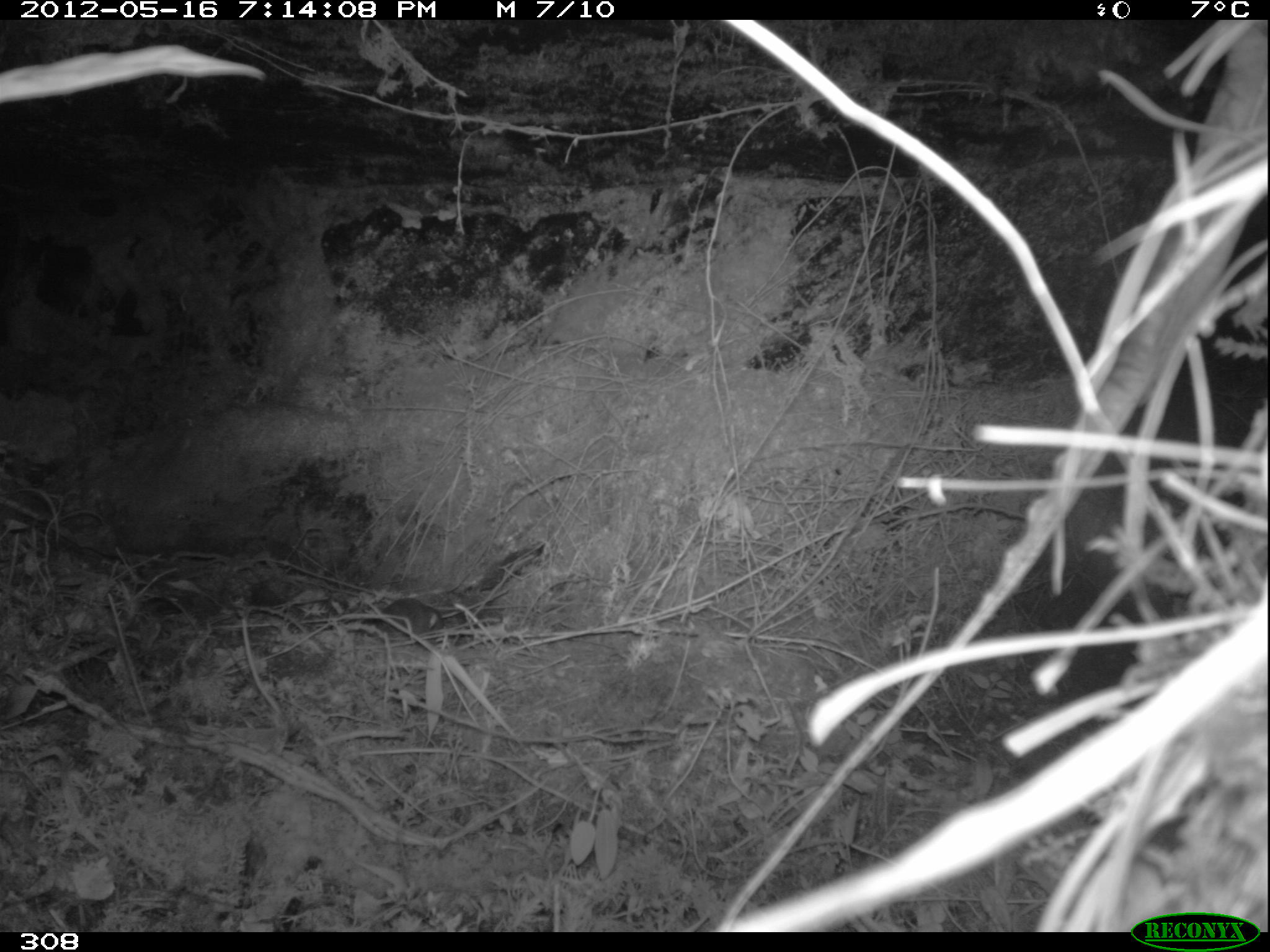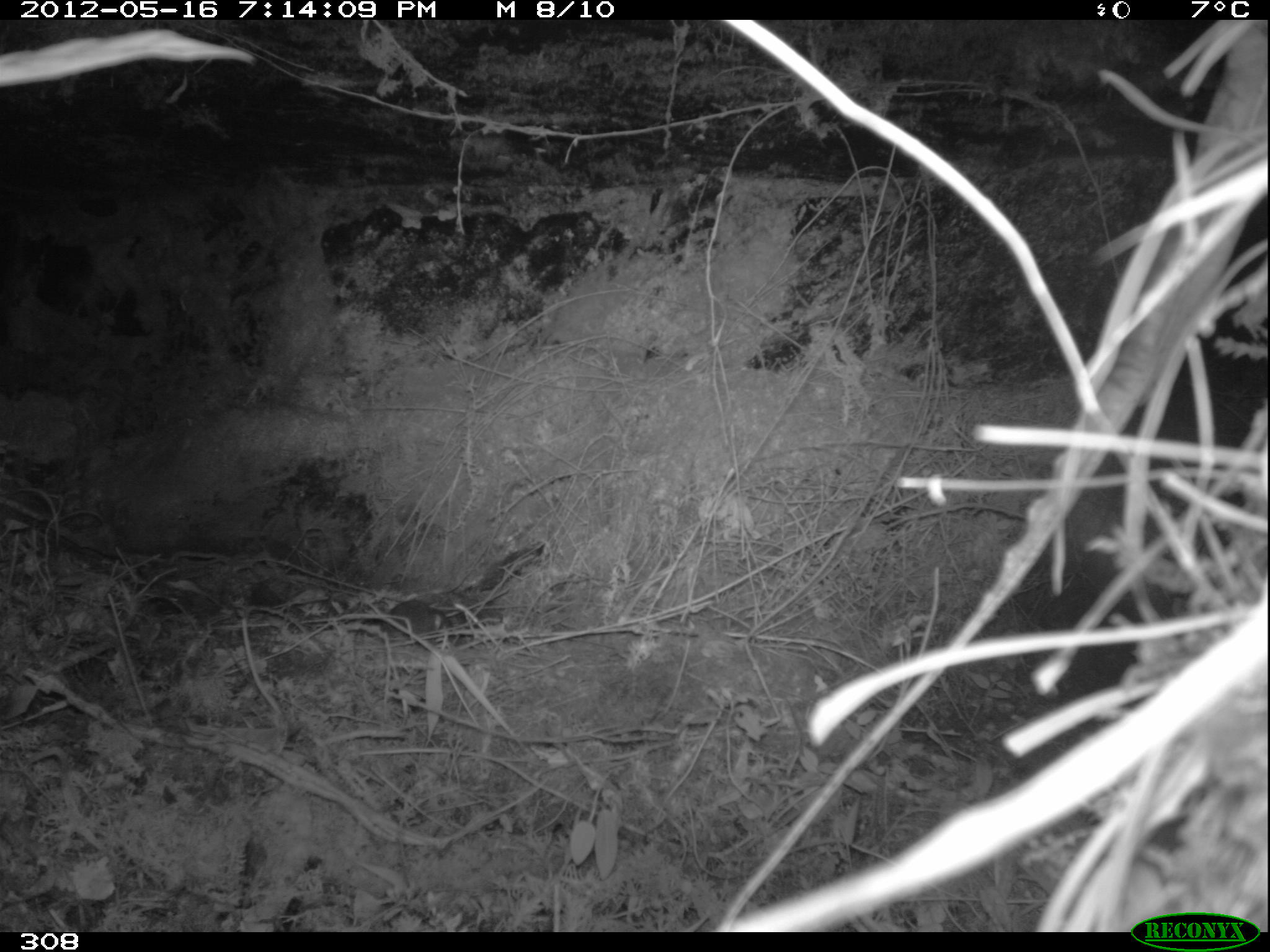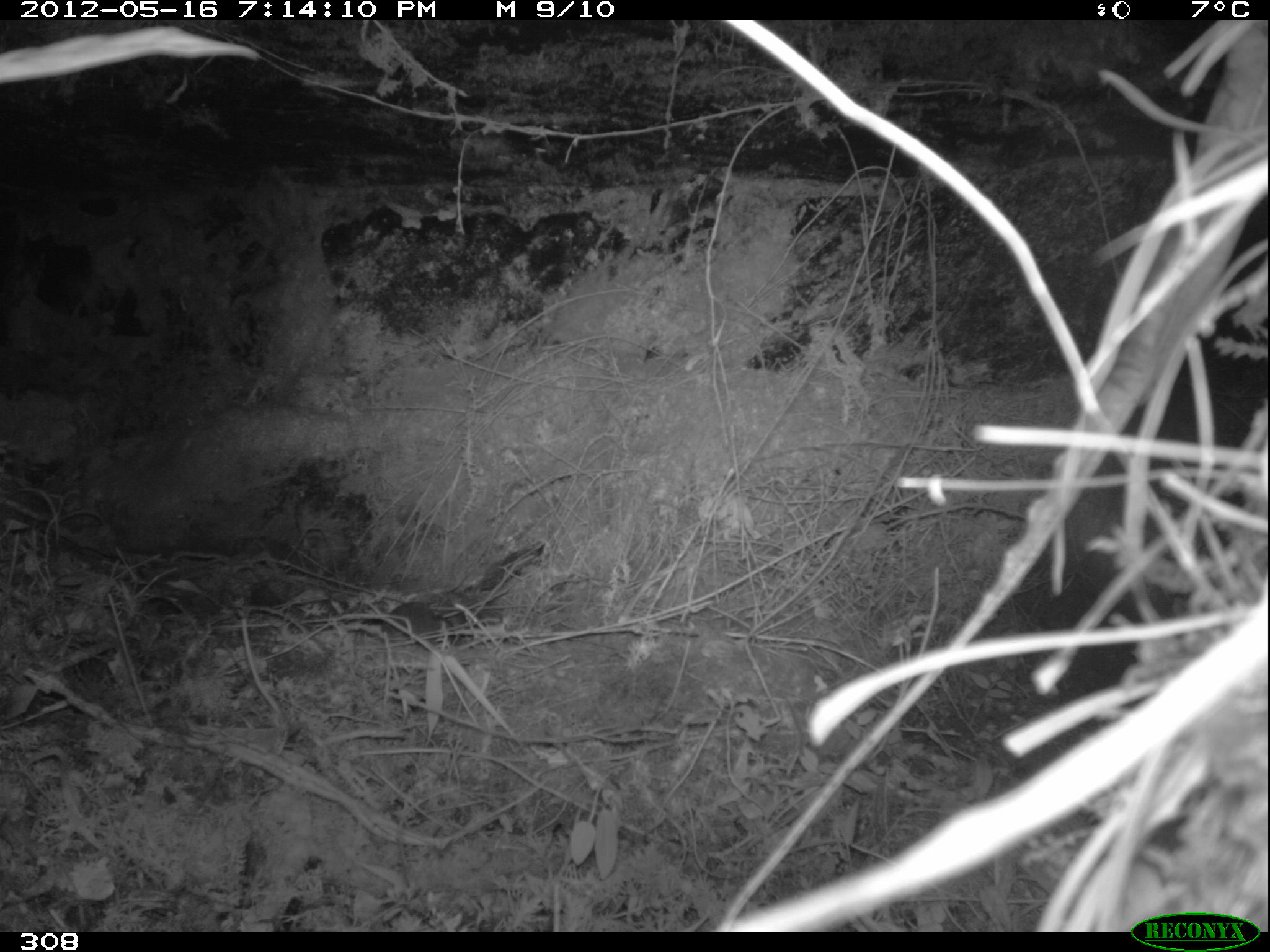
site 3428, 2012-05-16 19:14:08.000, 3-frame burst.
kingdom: Animalia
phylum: Chordata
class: Mammalia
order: Rodentia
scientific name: Rodentia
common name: rodents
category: unknown rodent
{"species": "unknown rodent (rodents) (Rodentia)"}